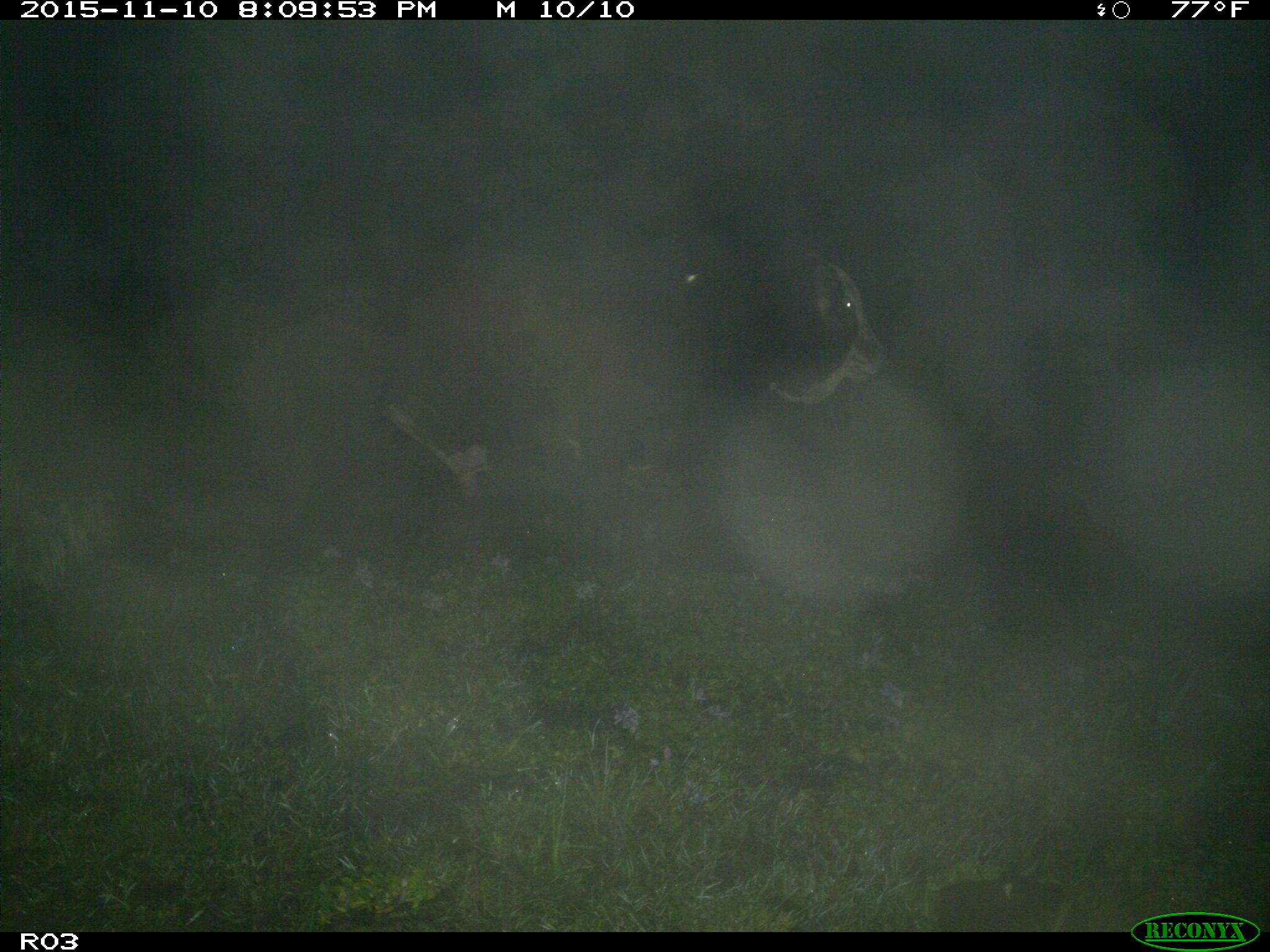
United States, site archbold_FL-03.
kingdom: Animalia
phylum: Chordata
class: Mammalia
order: Artiodactyla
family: Bovidae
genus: Bos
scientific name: Bos taurus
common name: domestic cow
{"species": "Bos taurus (domestic cow)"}